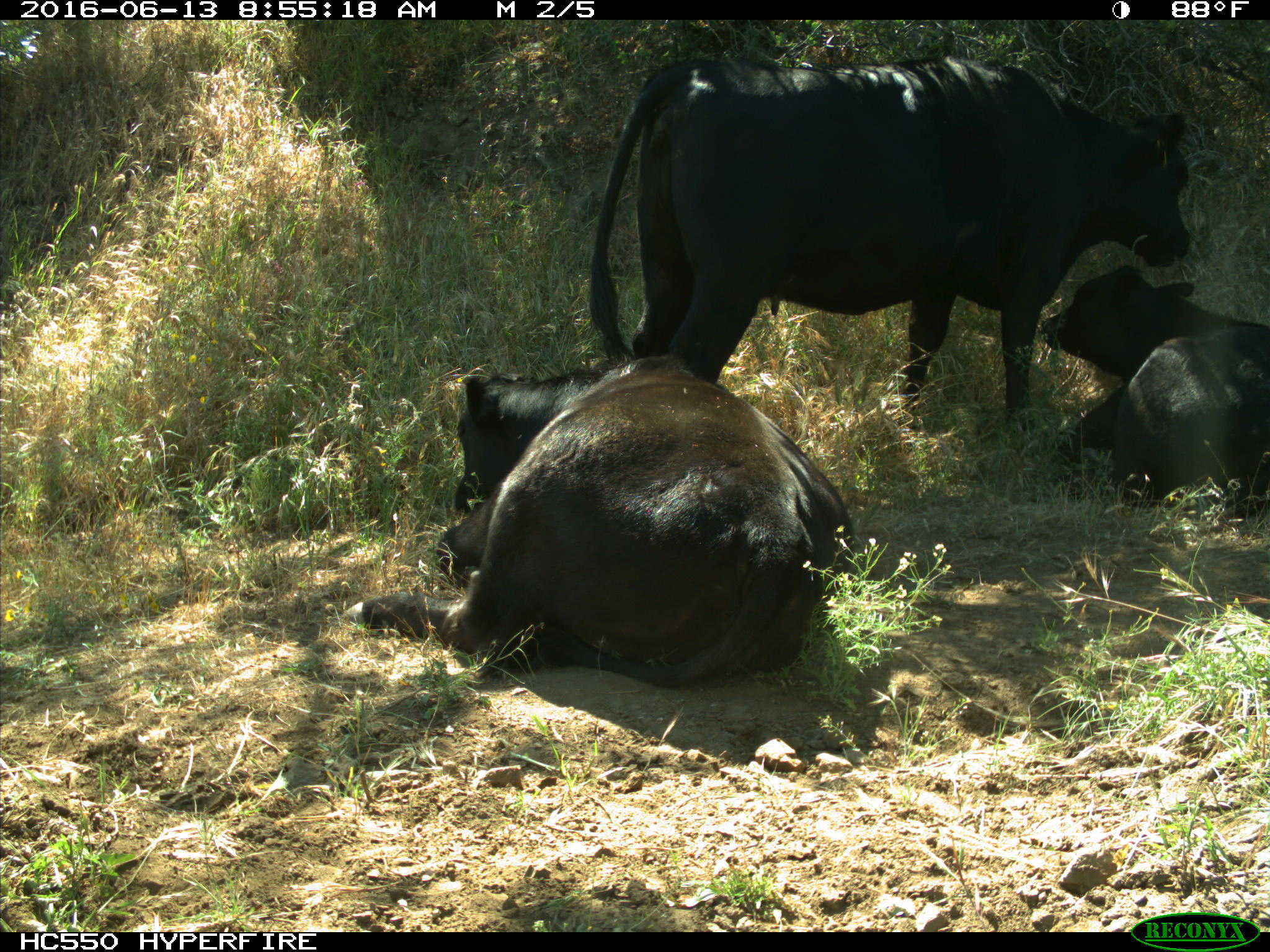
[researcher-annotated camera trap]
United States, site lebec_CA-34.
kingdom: Animalia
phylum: Chordata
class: Mammalia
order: Artiodactyla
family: Bovidae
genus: Bos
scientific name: Bos taurus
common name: domestic cow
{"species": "Bos taurus (domestic cow)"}